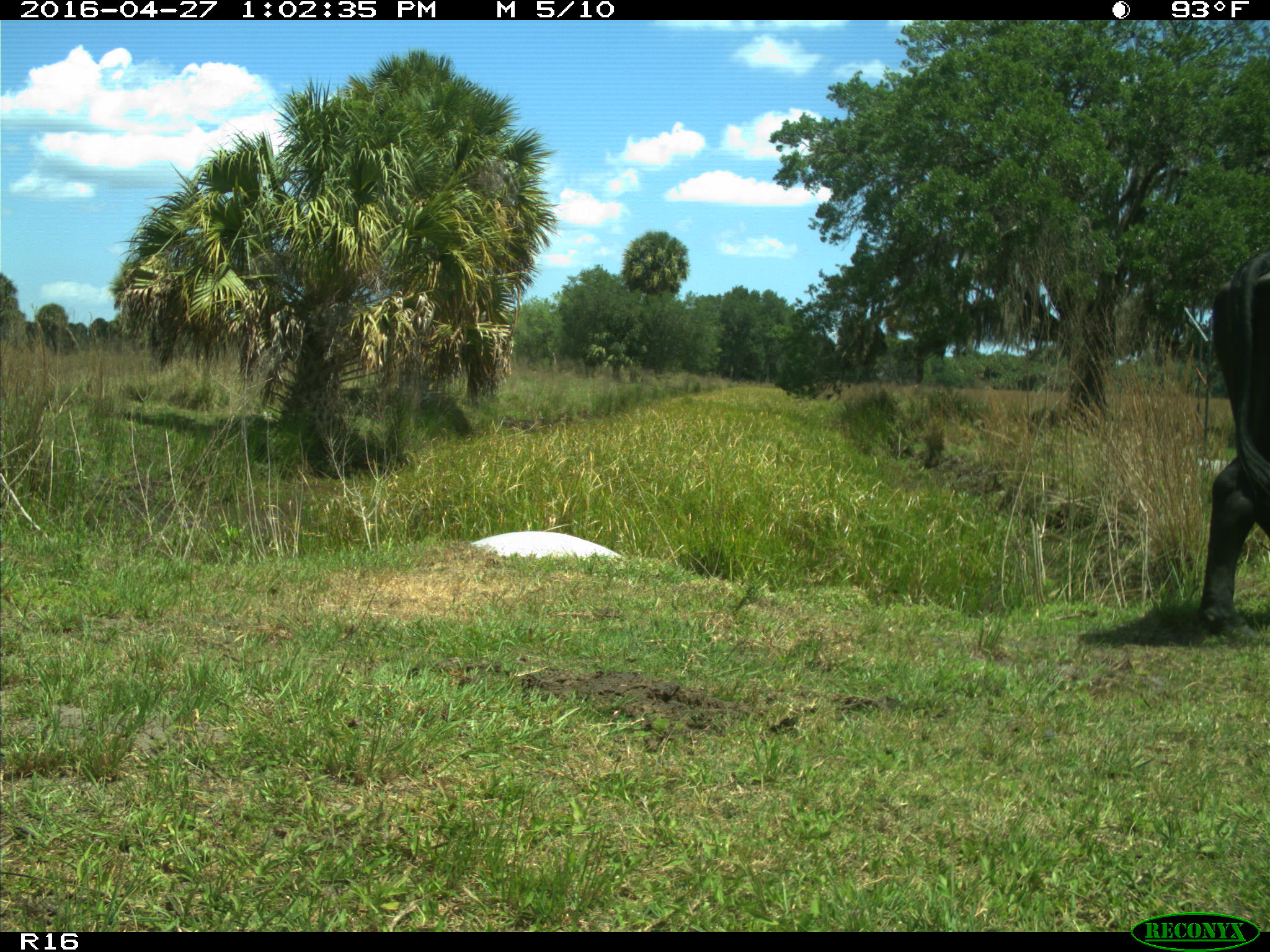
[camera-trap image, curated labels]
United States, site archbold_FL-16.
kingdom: Animalia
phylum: Chordata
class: Mammalia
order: Artiodactyla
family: Bovidae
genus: Bos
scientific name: Bos taurus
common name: domestic cow